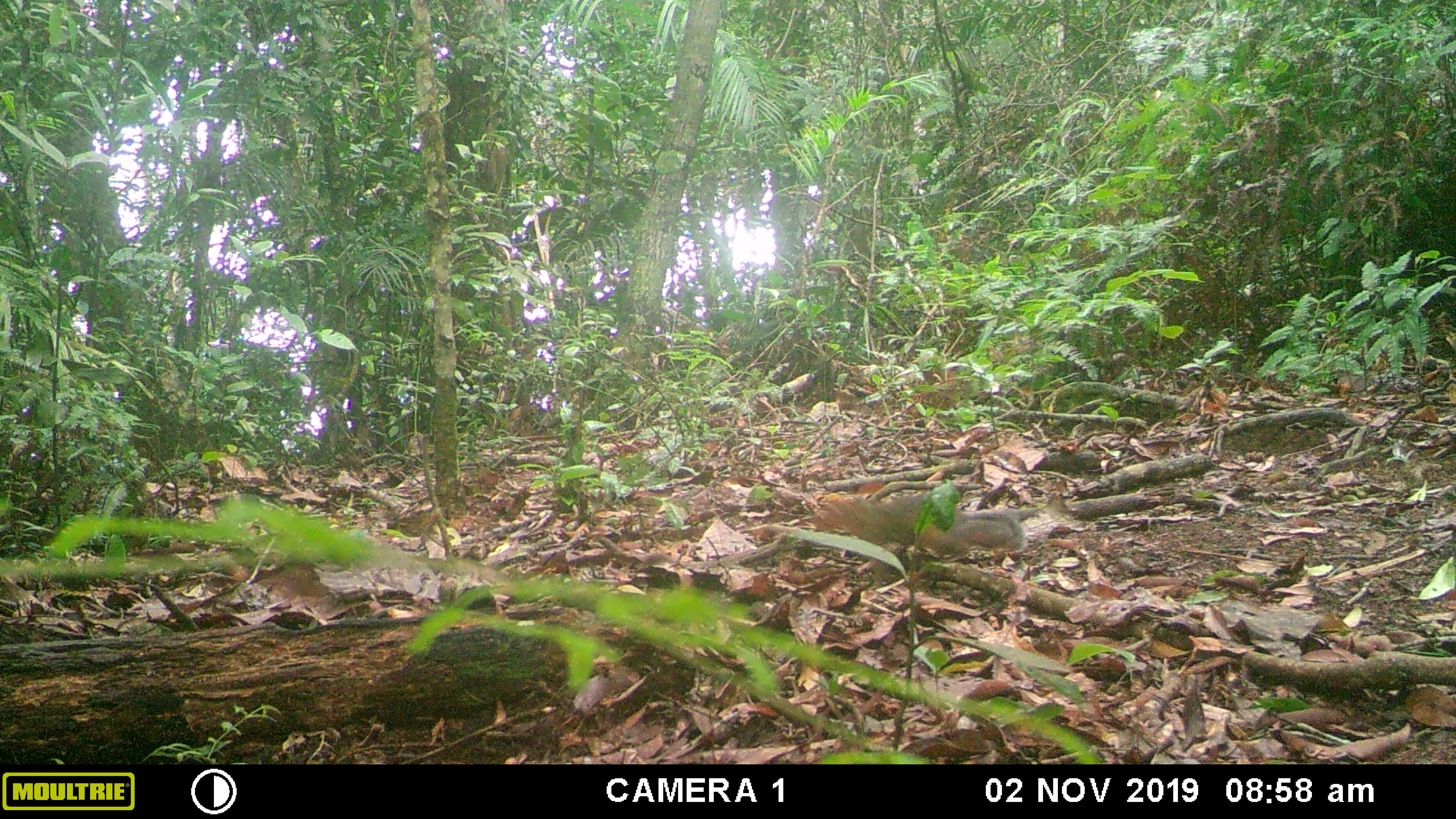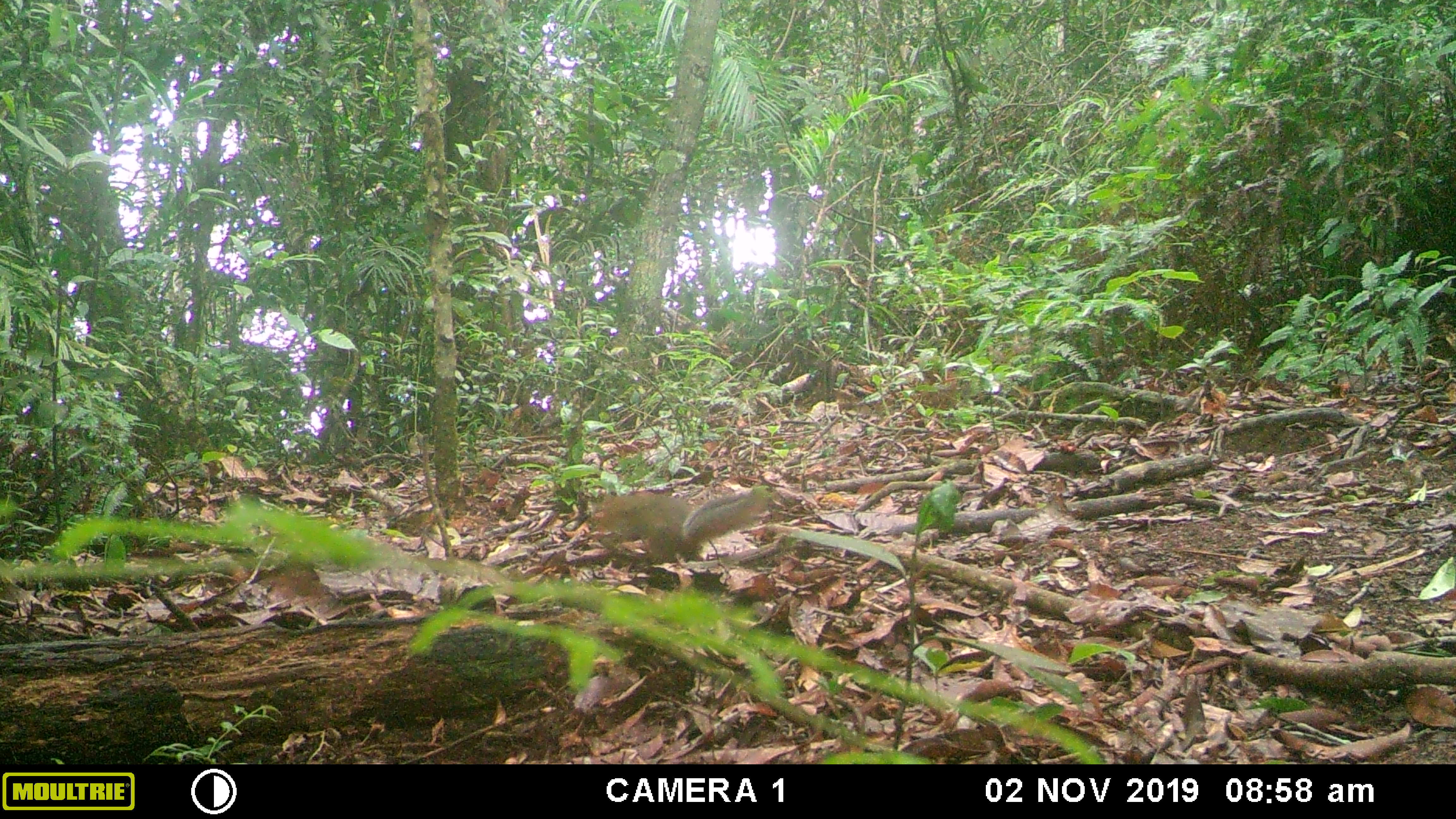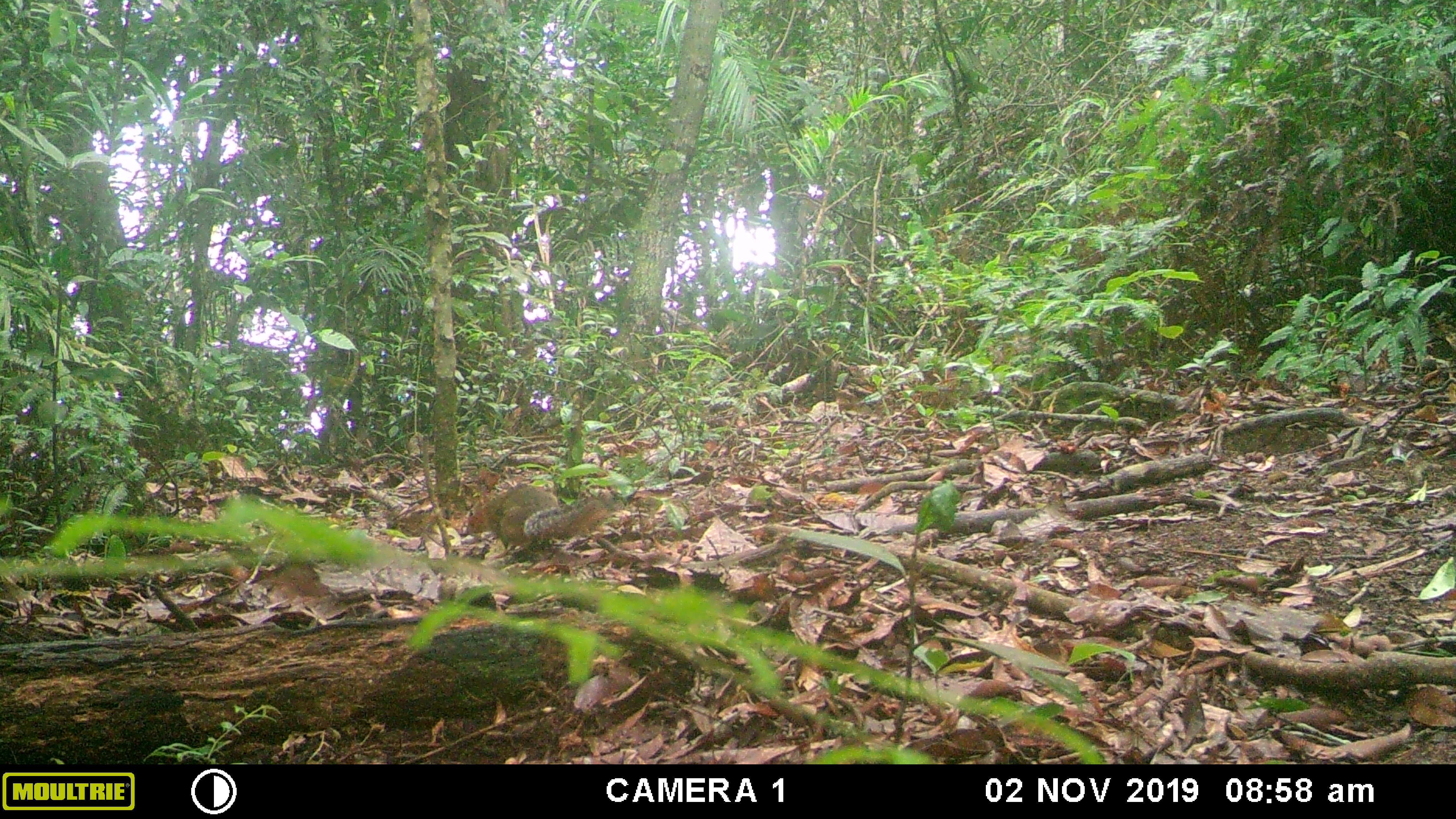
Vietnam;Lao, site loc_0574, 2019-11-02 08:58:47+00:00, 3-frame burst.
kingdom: Animalia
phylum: Chordata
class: Mammalia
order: Rodentia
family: Sciuridae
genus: Dremomys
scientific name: Dremomys rufigenis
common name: red-cheeked squirrel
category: red cheeked squirrel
Red cheeked squirrel (red-cheeked squirrel) (Dremomys rufigenis). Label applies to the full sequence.